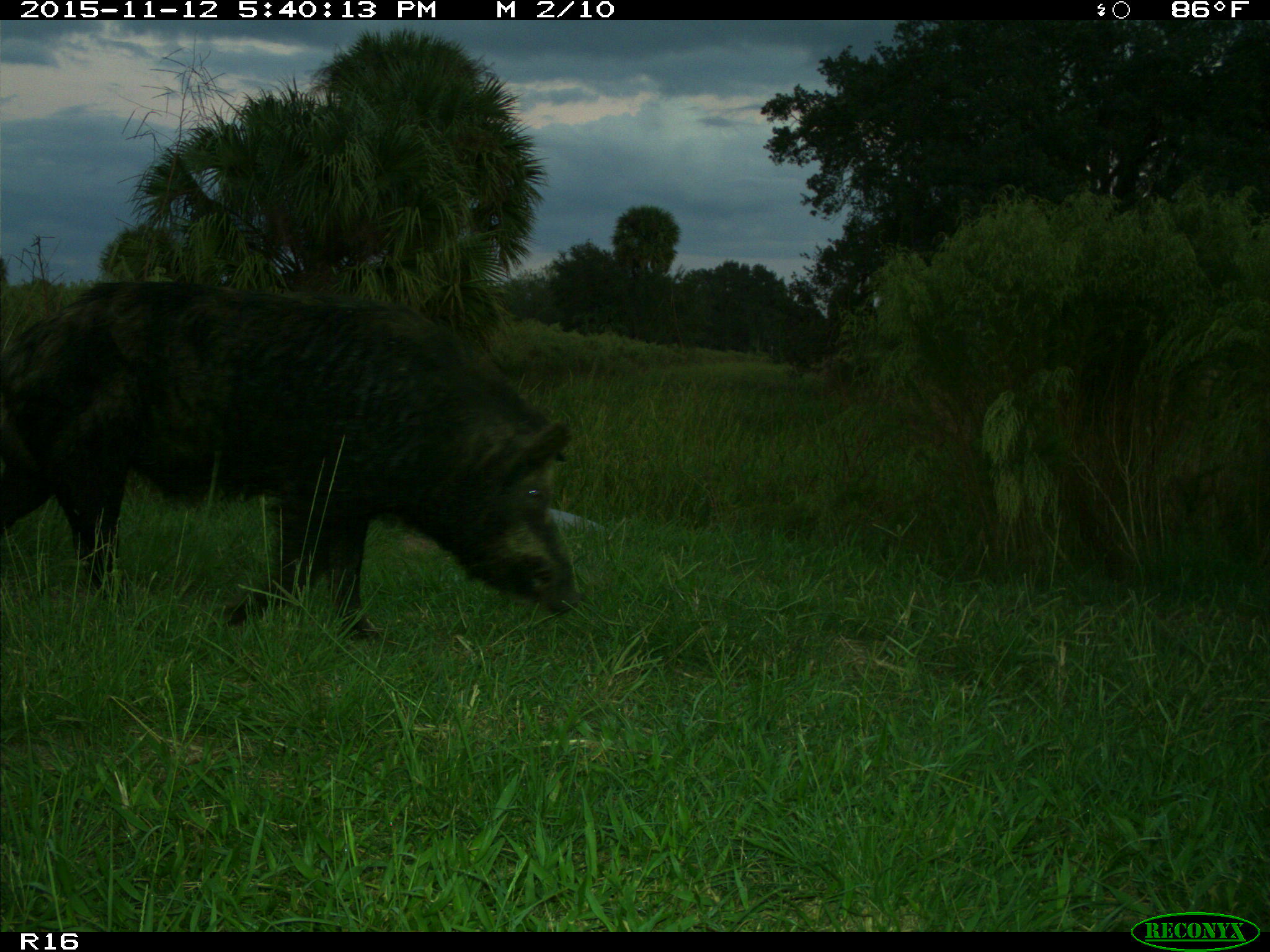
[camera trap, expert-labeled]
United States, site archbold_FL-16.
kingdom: Animalia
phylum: Chordata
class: Mammalia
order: Artiodactyla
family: Suidae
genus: Sus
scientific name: Sus scrofa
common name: wild boar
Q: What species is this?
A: Sus scrofa (wild boar).